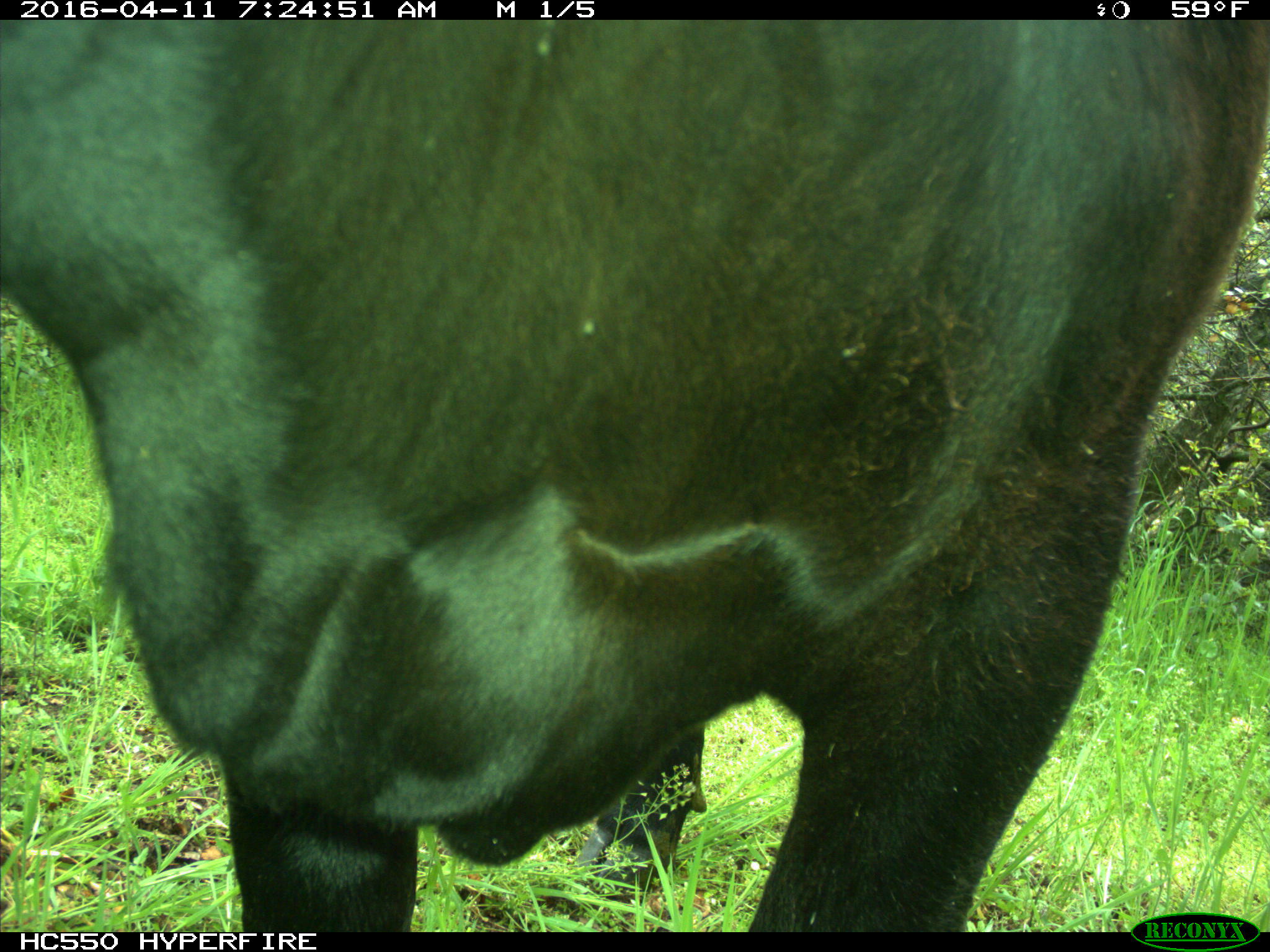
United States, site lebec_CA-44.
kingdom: Animalia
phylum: Chordata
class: Mammalia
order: Artiodactyla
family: Bovidae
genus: Bos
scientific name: Bos taurus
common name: domestic cow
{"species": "Bos taurus (domestic cow)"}